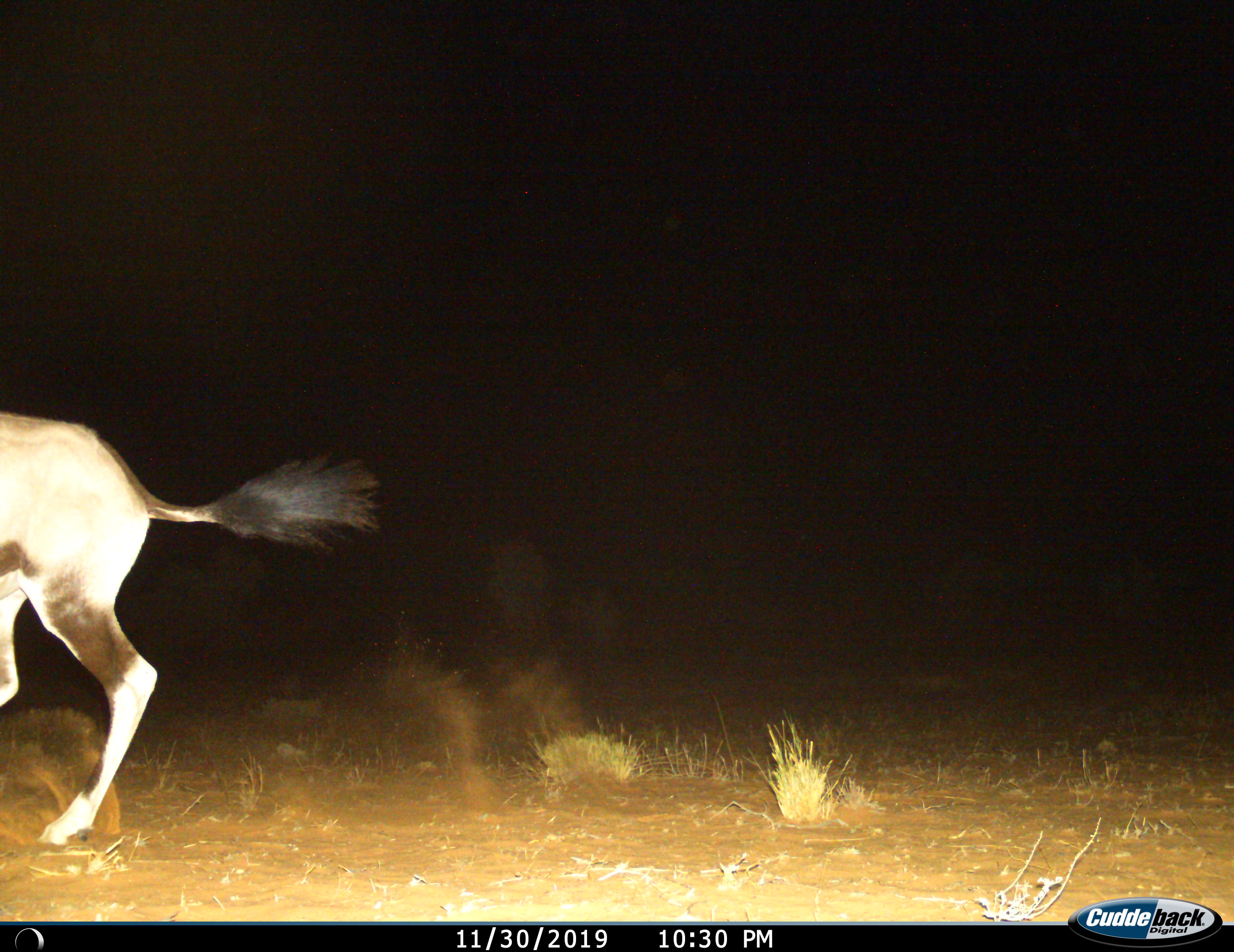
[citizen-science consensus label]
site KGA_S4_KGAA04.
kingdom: Animalia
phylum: Chordata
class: Mammalia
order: Artiodactyla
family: Bovidae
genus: Oryx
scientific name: Oryx gazella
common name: gemsbok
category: oryx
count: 1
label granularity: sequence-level